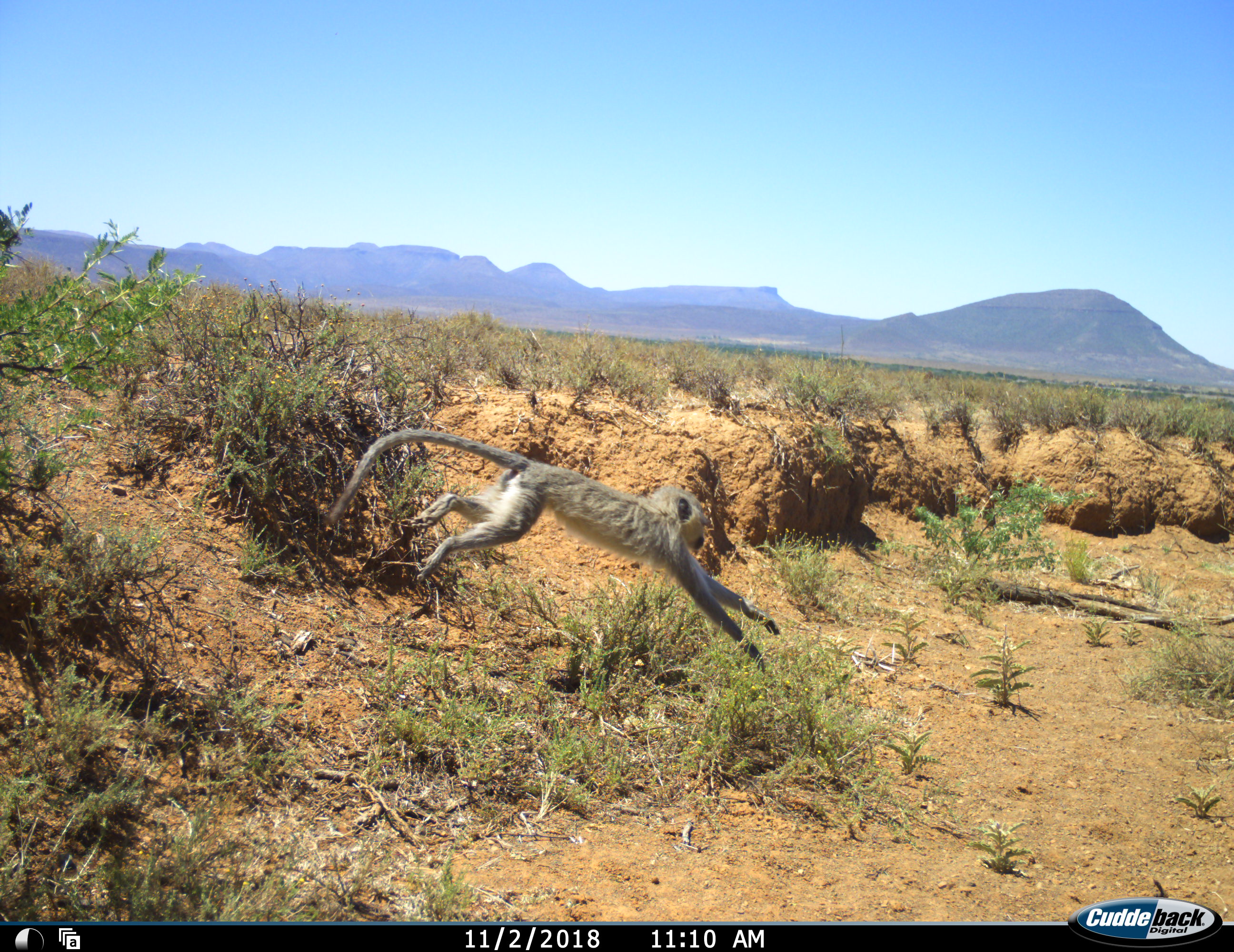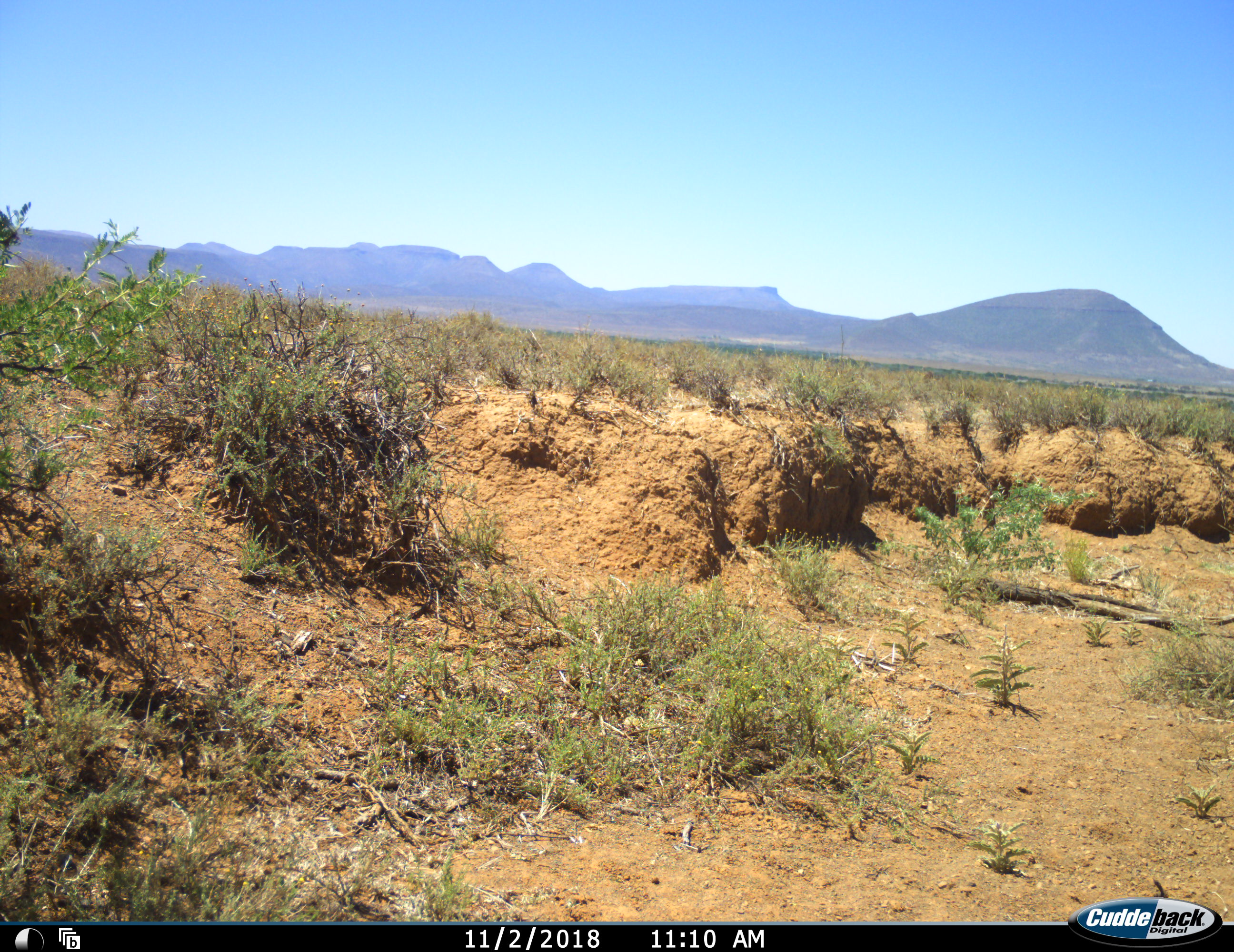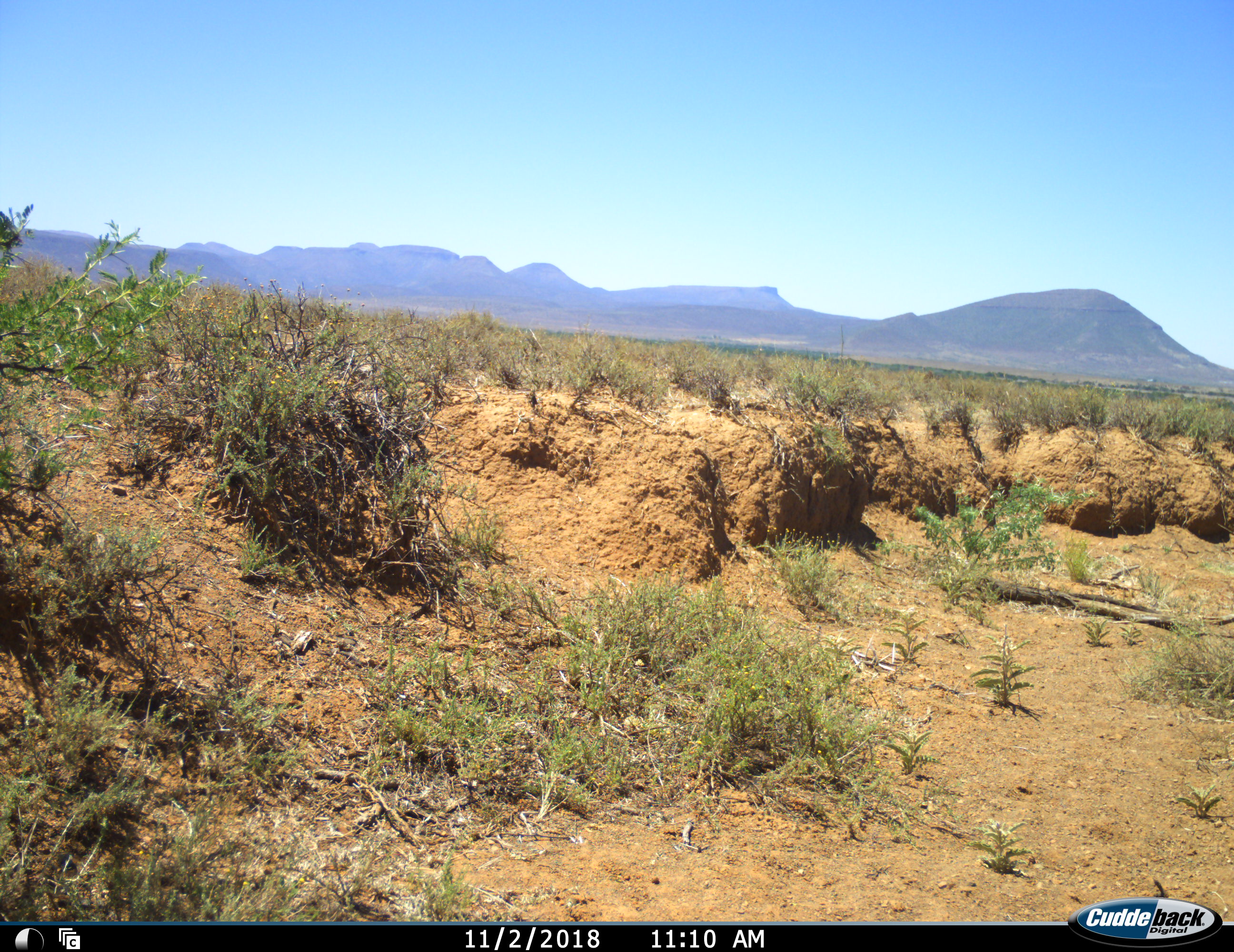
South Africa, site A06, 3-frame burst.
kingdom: Animalia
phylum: Chordata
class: Mammalia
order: Primates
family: Cercopithecidae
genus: Chlorocebus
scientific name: Chlorocebus pygerythrus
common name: vervet monkey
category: monkeyvervet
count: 1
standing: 0%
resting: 0%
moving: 100%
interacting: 0%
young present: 0%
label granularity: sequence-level